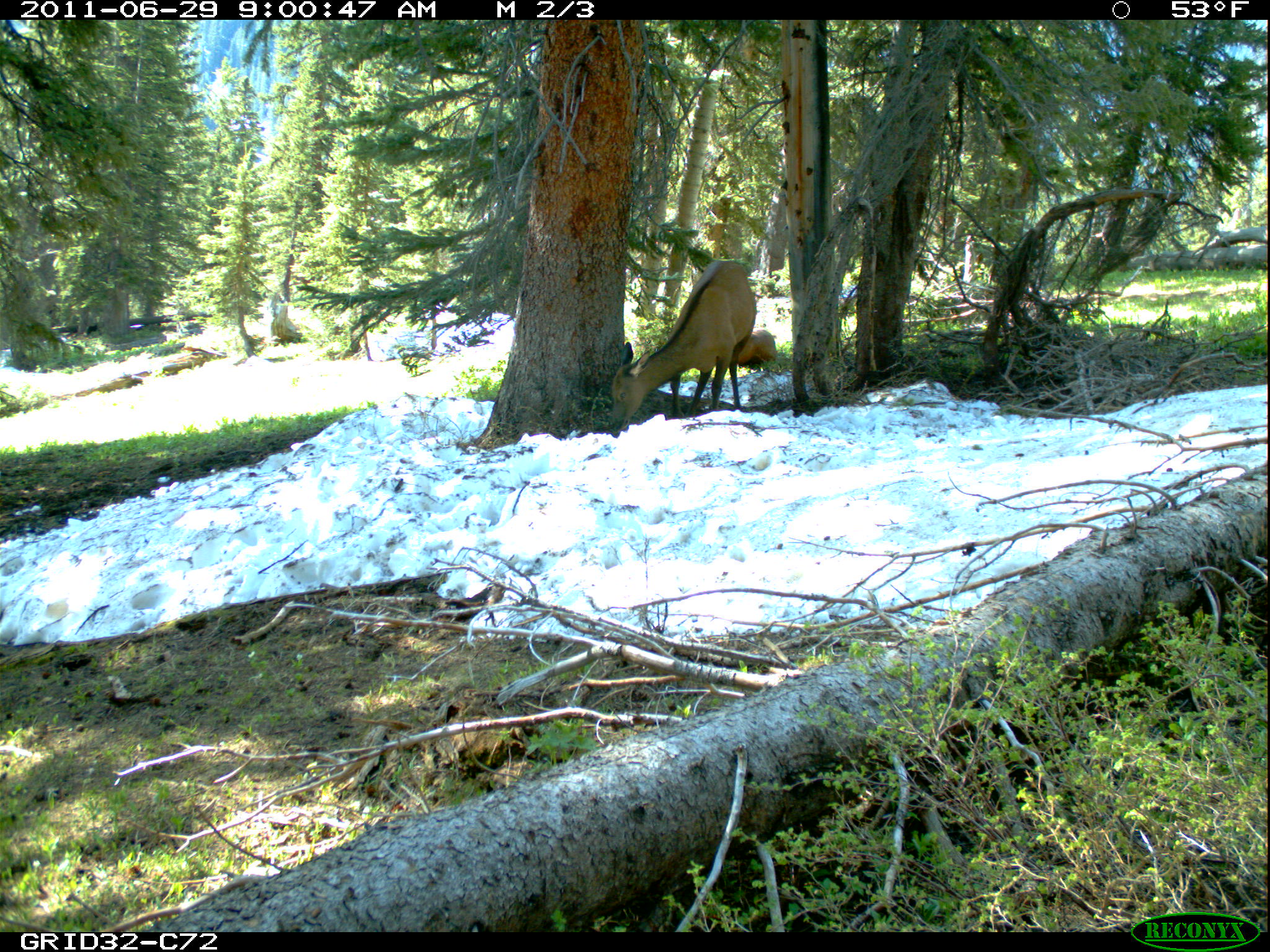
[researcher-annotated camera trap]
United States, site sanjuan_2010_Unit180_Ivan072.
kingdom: Animalia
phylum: Chordata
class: Mammalia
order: Artiodactyla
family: Cervidae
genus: Cervus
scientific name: Cervus elaphus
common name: red deer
Cervus elaphus (red deer).